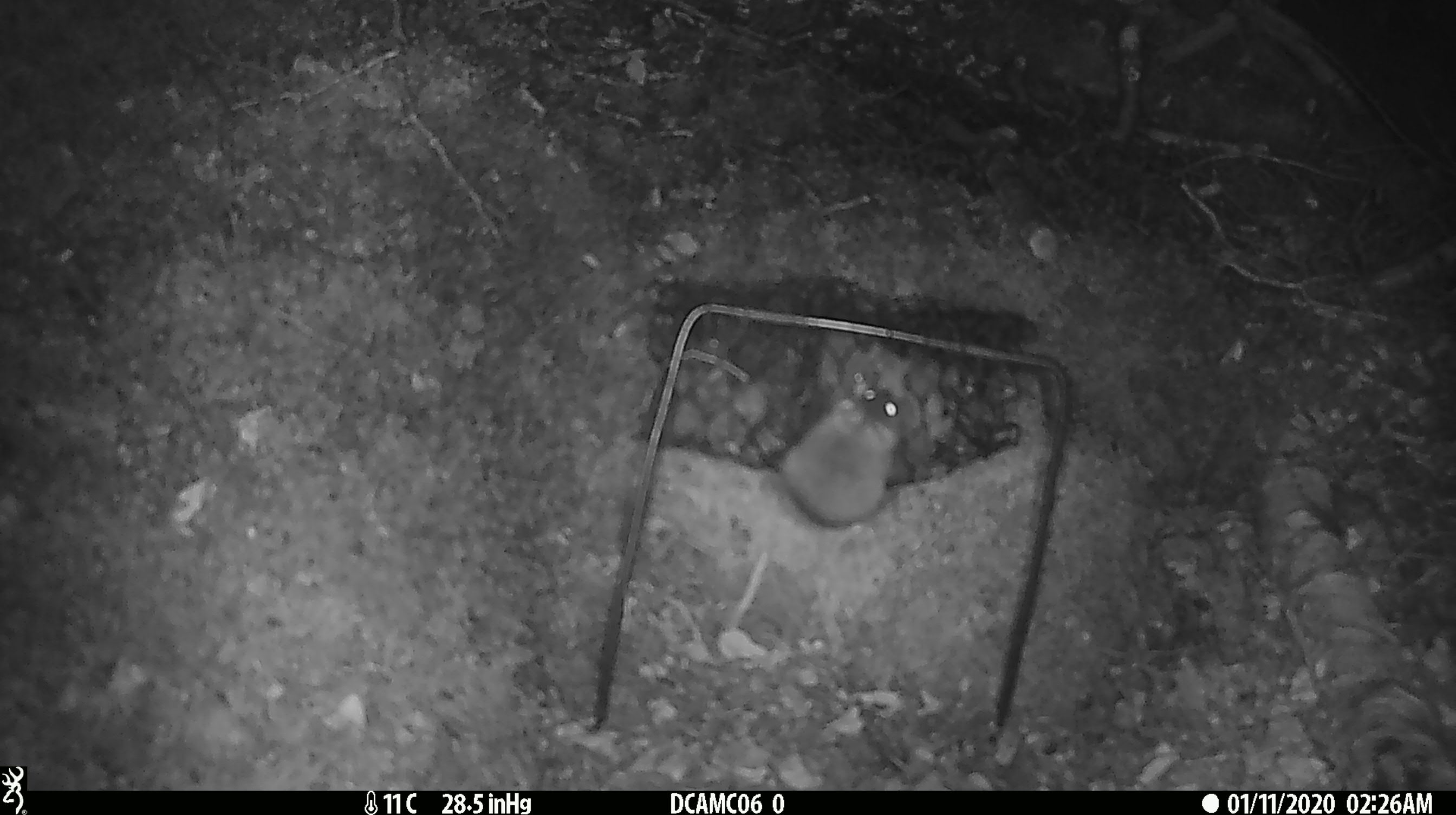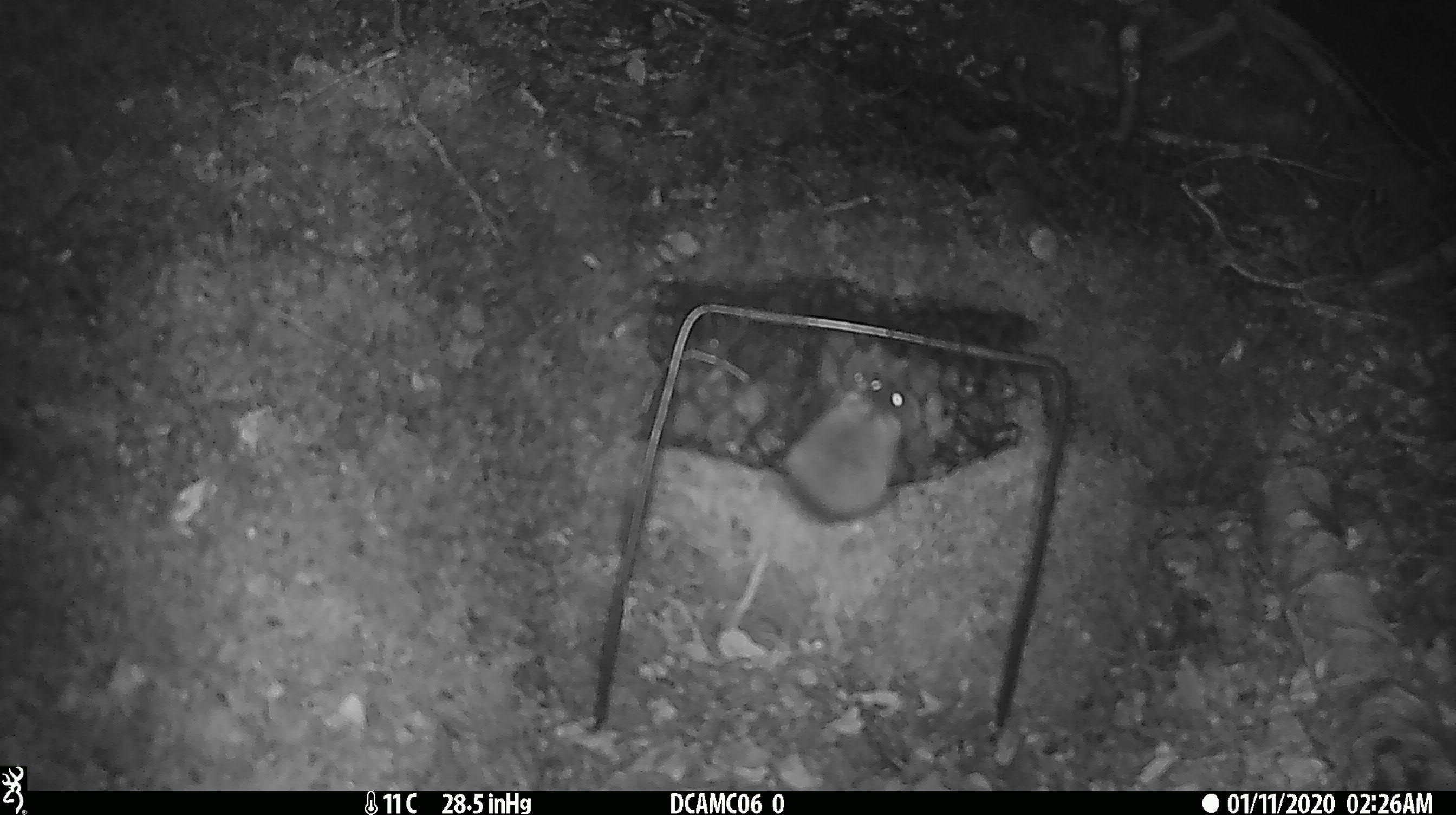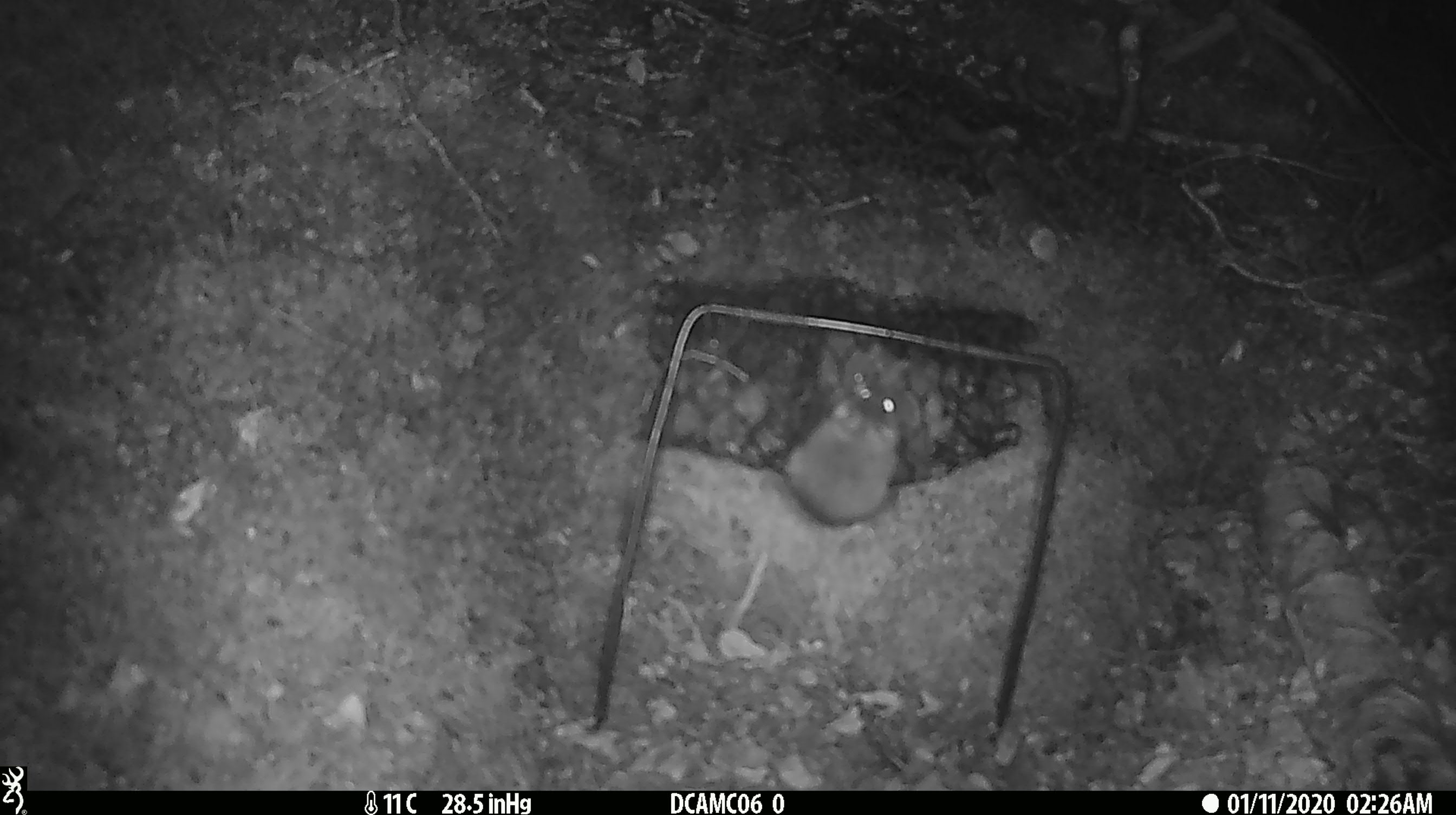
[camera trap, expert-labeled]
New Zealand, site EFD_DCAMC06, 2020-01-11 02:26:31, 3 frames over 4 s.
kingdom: Animalia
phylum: Chordata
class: Mammalia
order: Rodentia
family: Muridae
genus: Mus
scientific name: Mus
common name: mouse